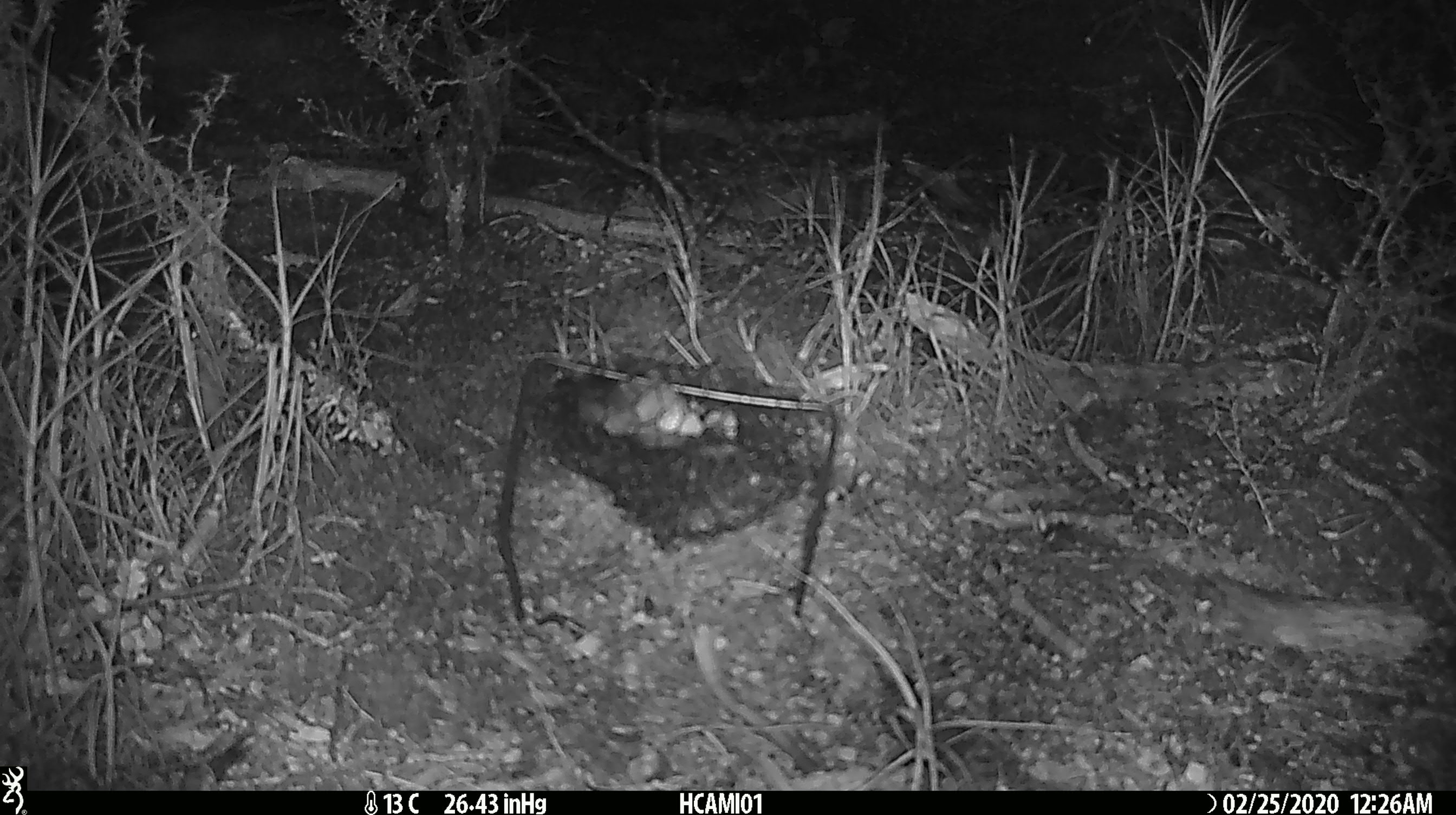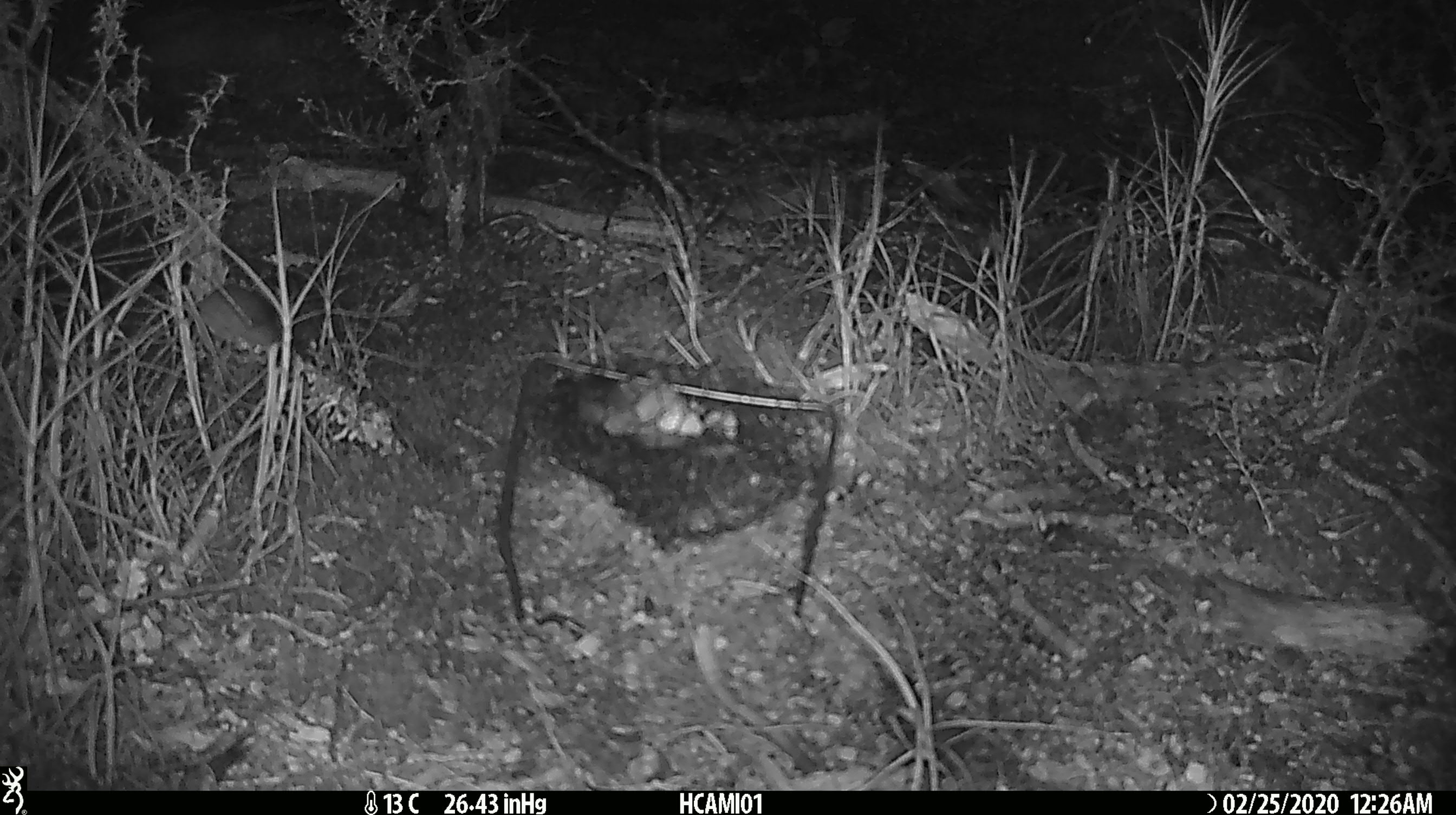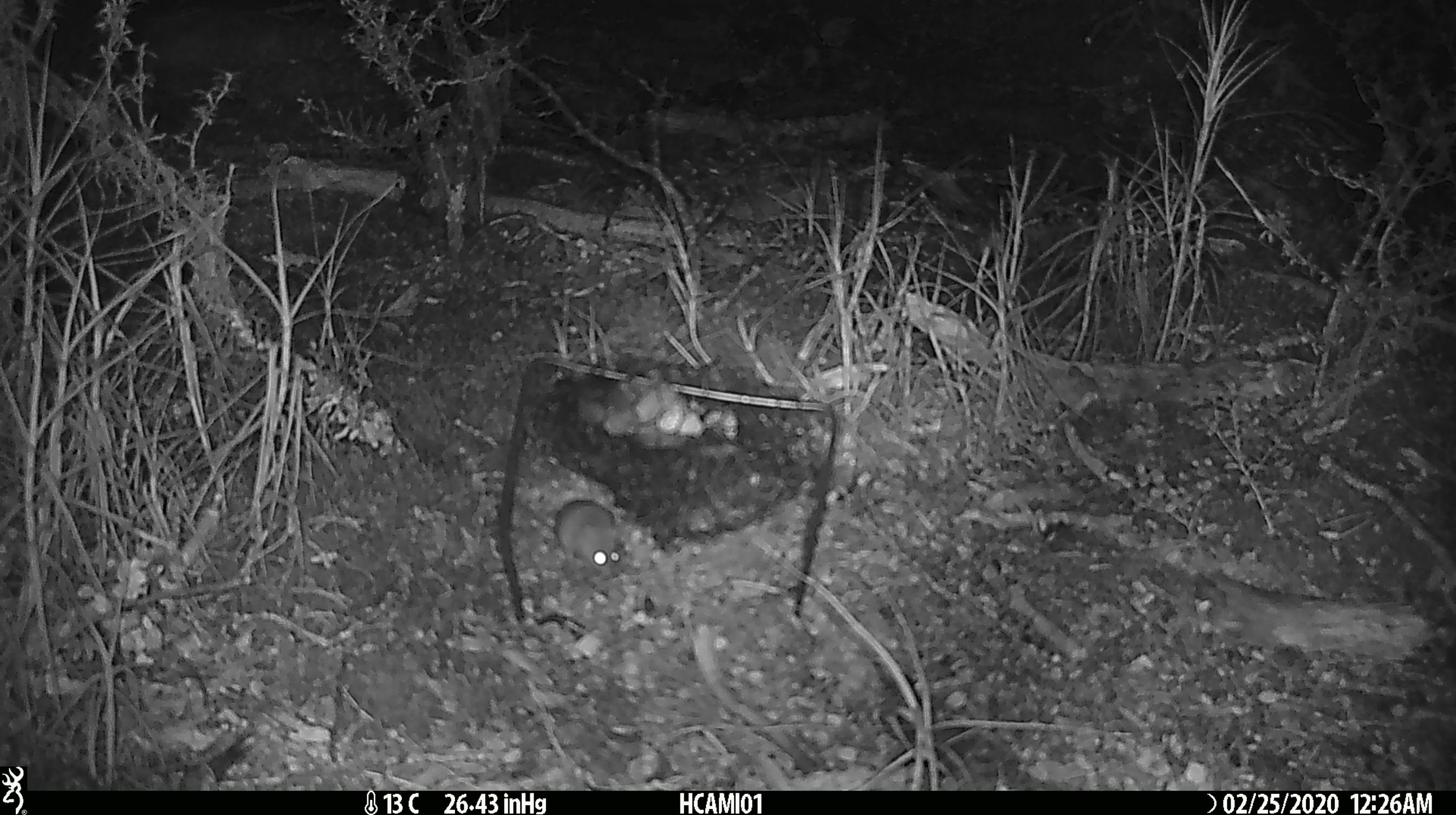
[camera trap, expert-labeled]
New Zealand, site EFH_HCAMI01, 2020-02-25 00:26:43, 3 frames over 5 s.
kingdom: Animalia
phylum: Chordata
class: Mammalia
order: Rodentia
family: Muridae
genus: Mus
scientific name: Mus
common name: mouse